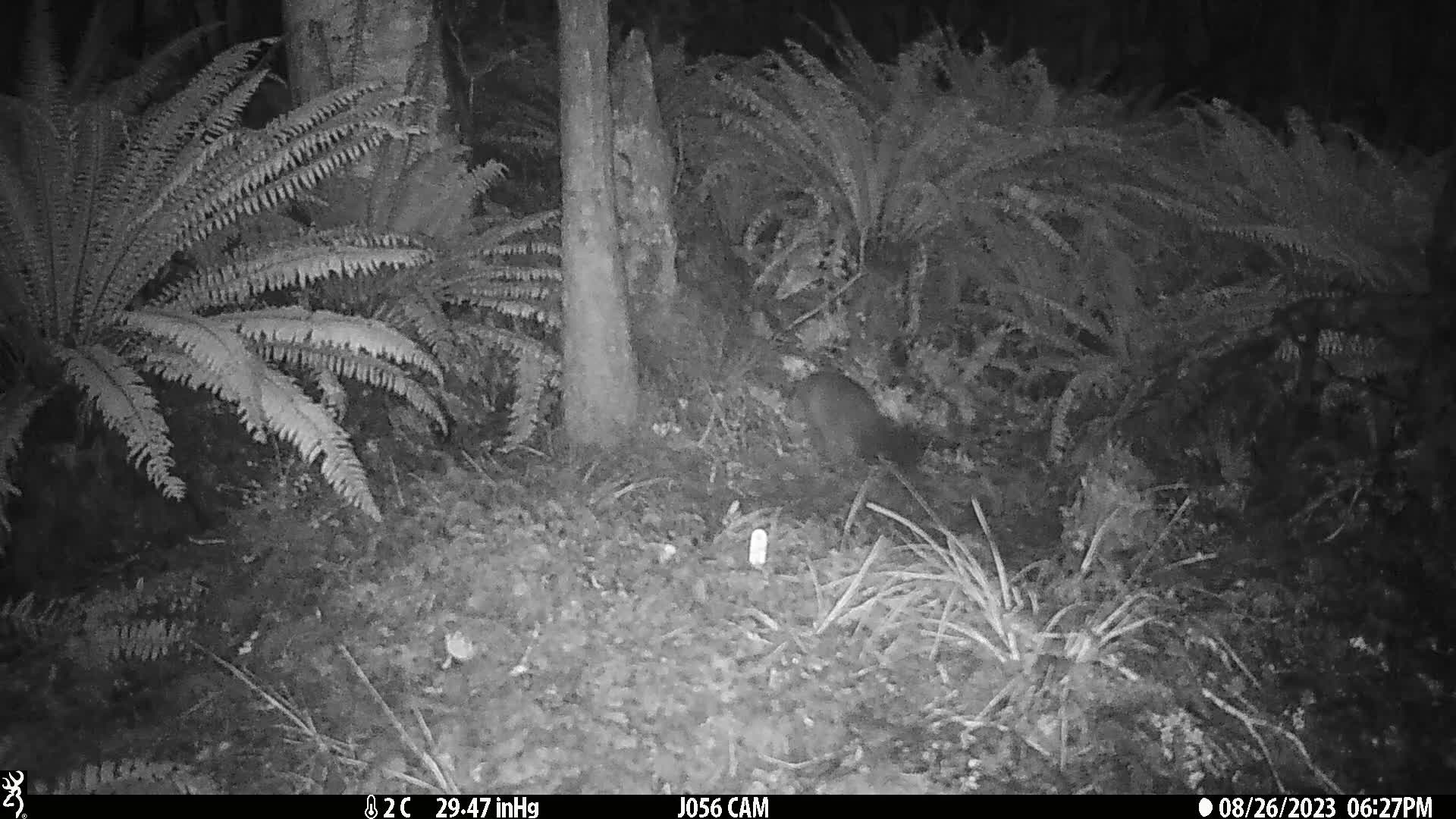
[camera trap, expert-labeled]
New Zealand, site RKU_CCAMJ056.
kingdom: Animalia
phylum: Chordata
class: Mammalia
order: Diprotodontia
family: Phalangeridae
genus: Trichosurus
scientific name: Trichosurus vulpecula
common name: common brushtail possum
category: possum